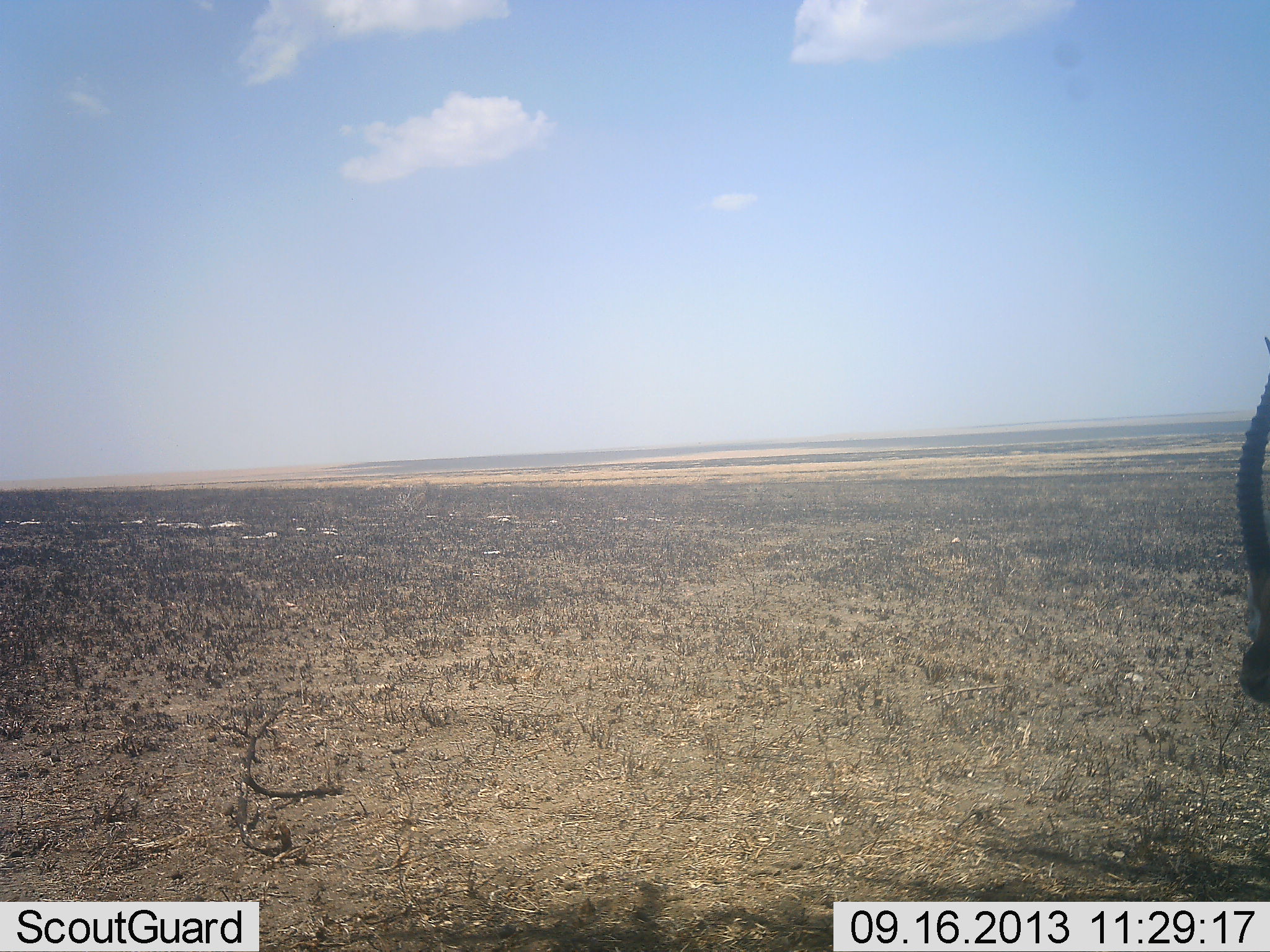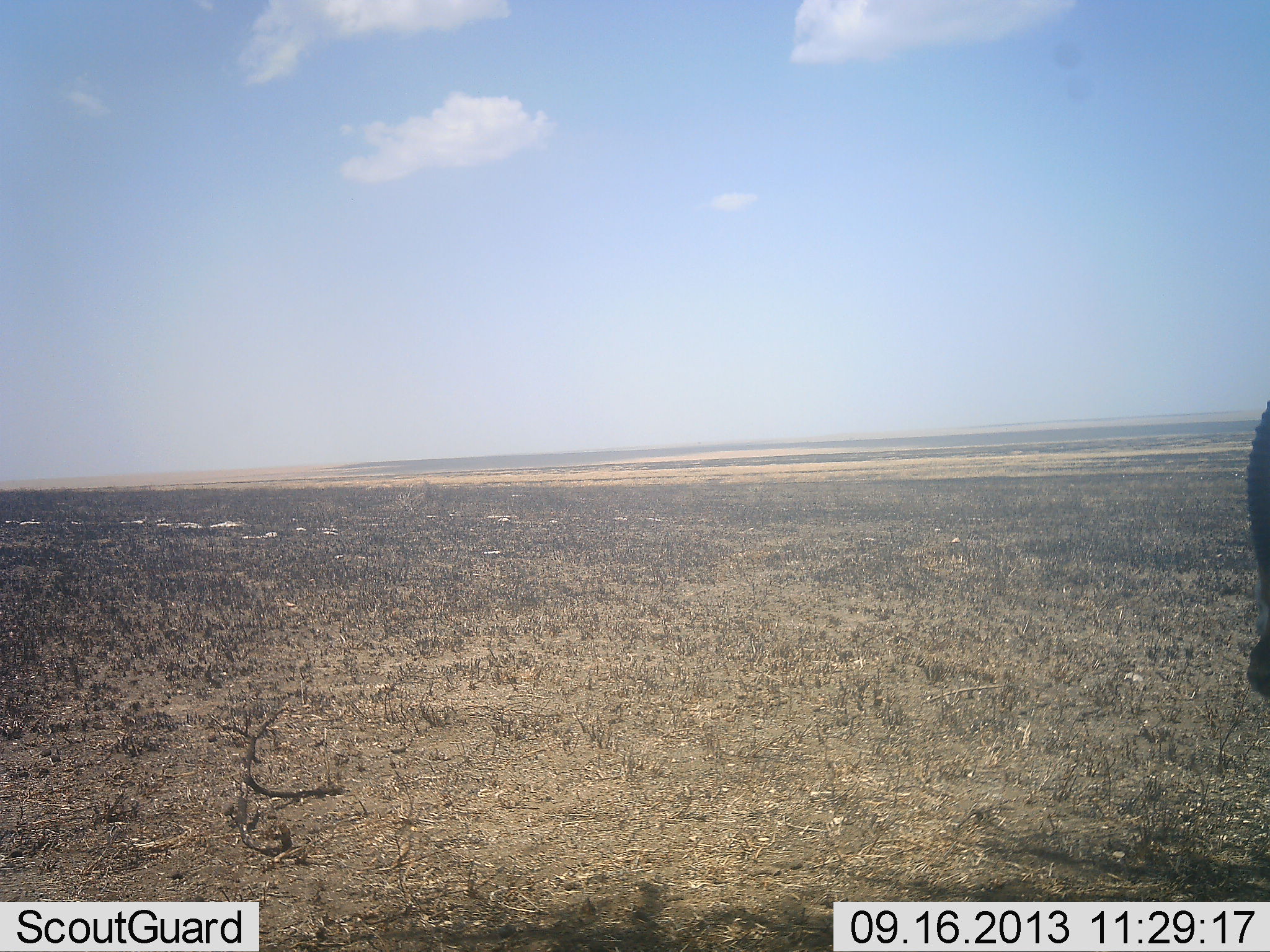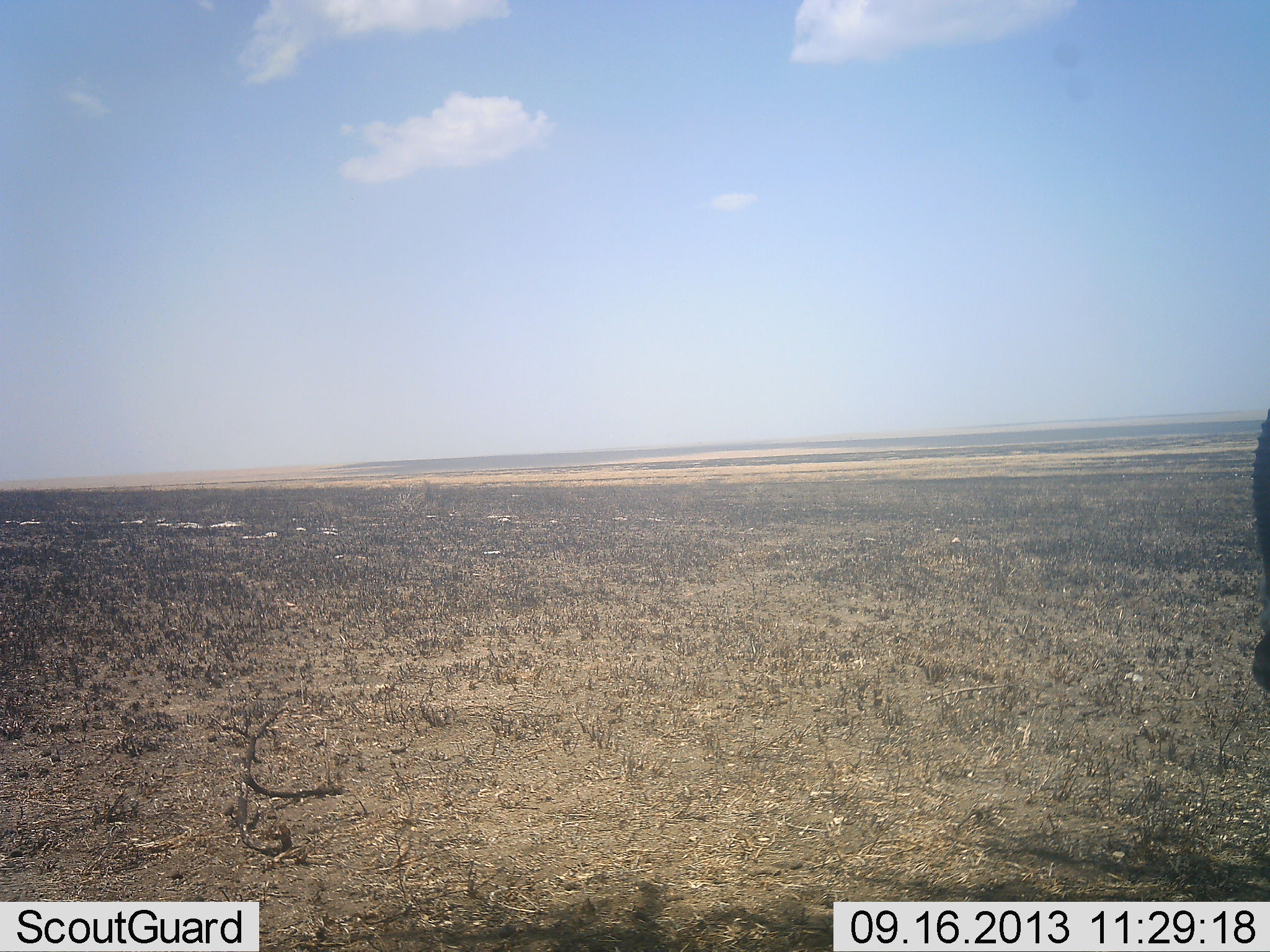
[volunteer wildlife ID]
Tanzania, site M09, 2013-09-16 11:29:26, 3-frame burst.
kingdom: Animalia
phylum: Chordata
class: Mammalia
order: Artiodactyla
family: Bovidae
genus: Eudorcas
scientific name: Eudorcas thomsonii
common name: thomson's gazelle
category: gazellethomsons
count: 1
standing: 33%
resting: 50%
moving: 0%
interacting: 0%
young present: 0%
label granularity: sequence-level